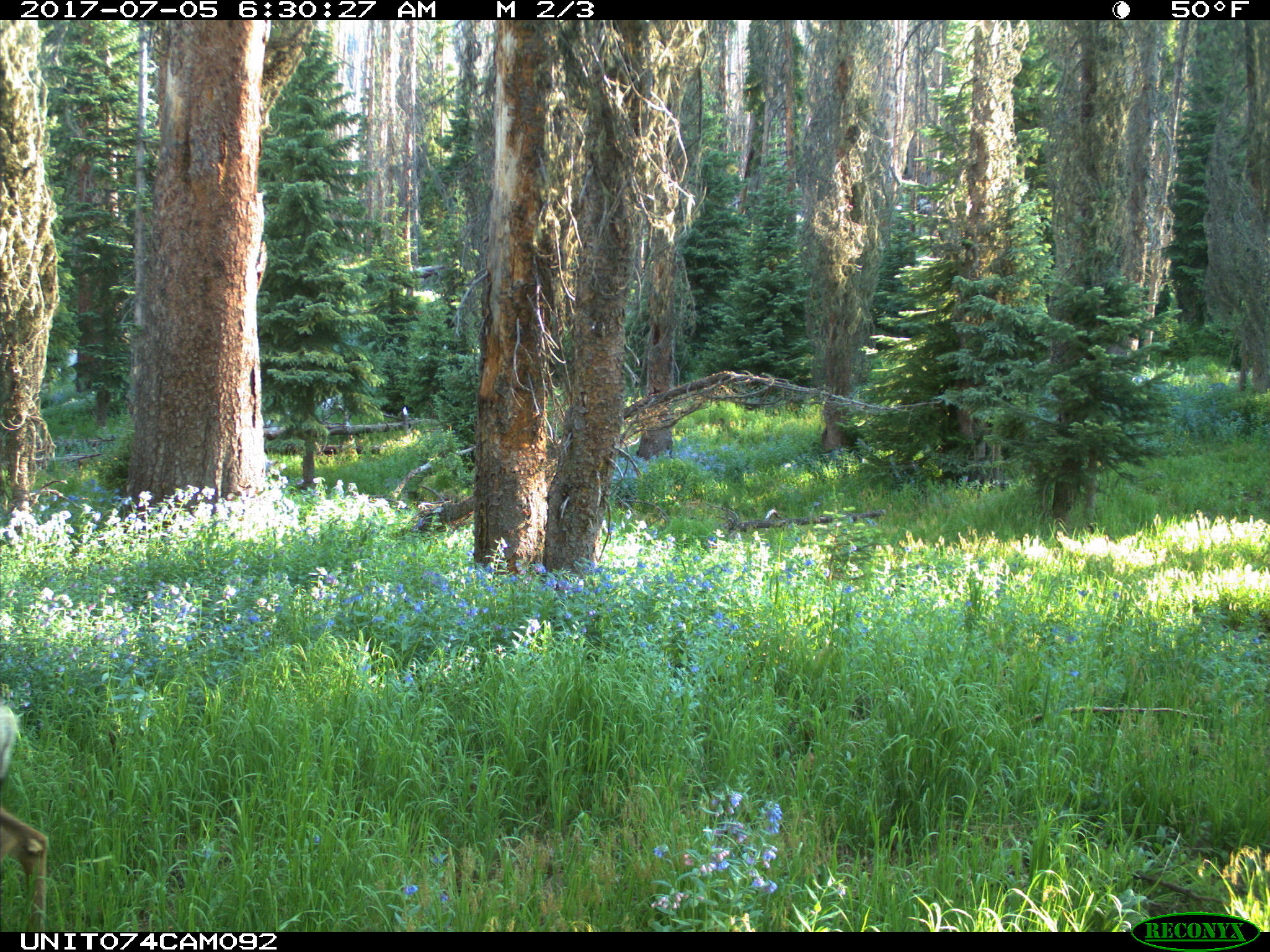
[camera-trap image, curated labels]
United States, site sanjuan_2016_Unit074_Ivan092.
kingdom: Animalia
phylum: Chordata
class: Mammalia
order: Artiodactyla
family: Cervidae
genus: Odocoileus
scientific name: Odocoileus hemionus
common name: mule deer